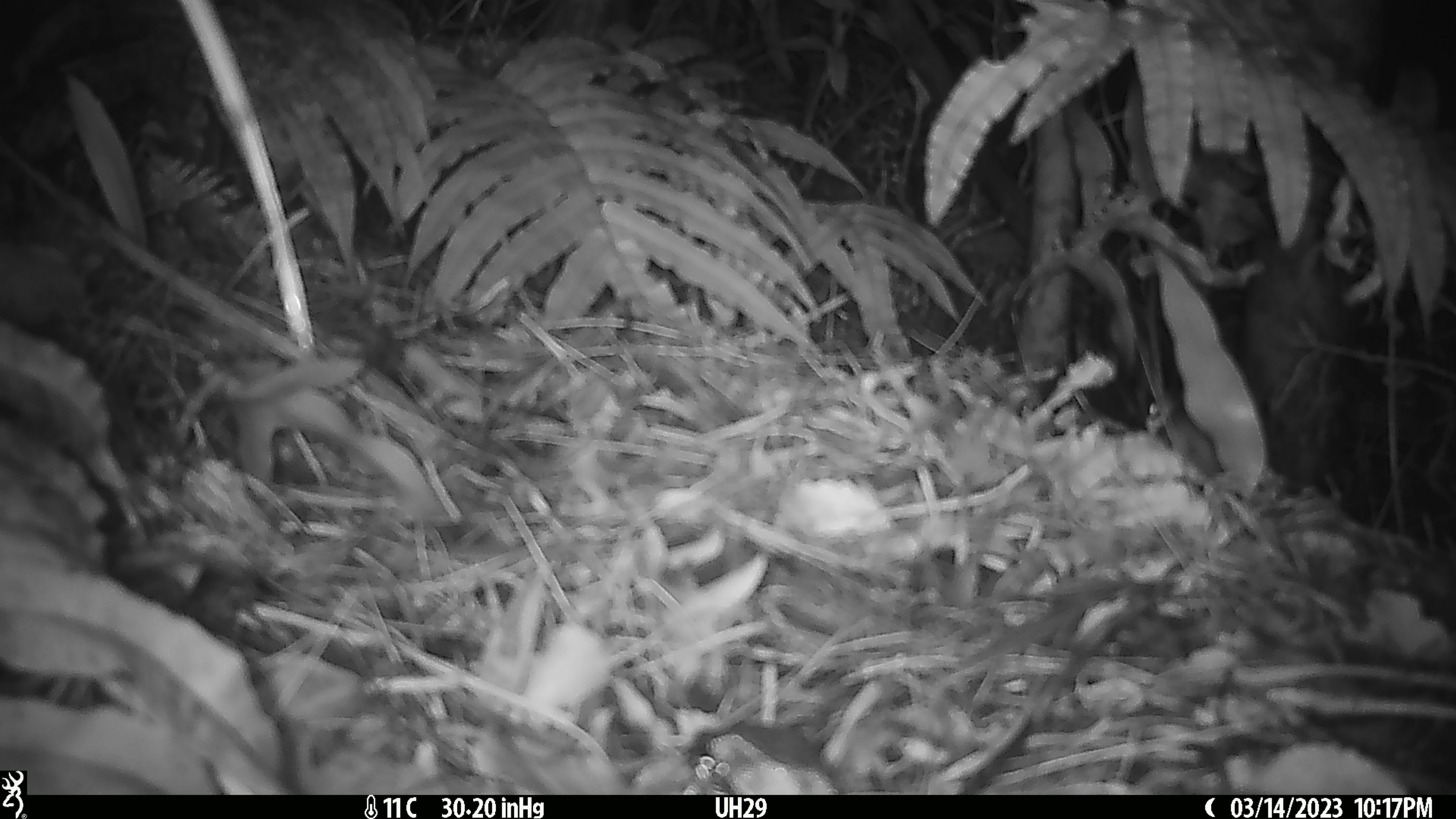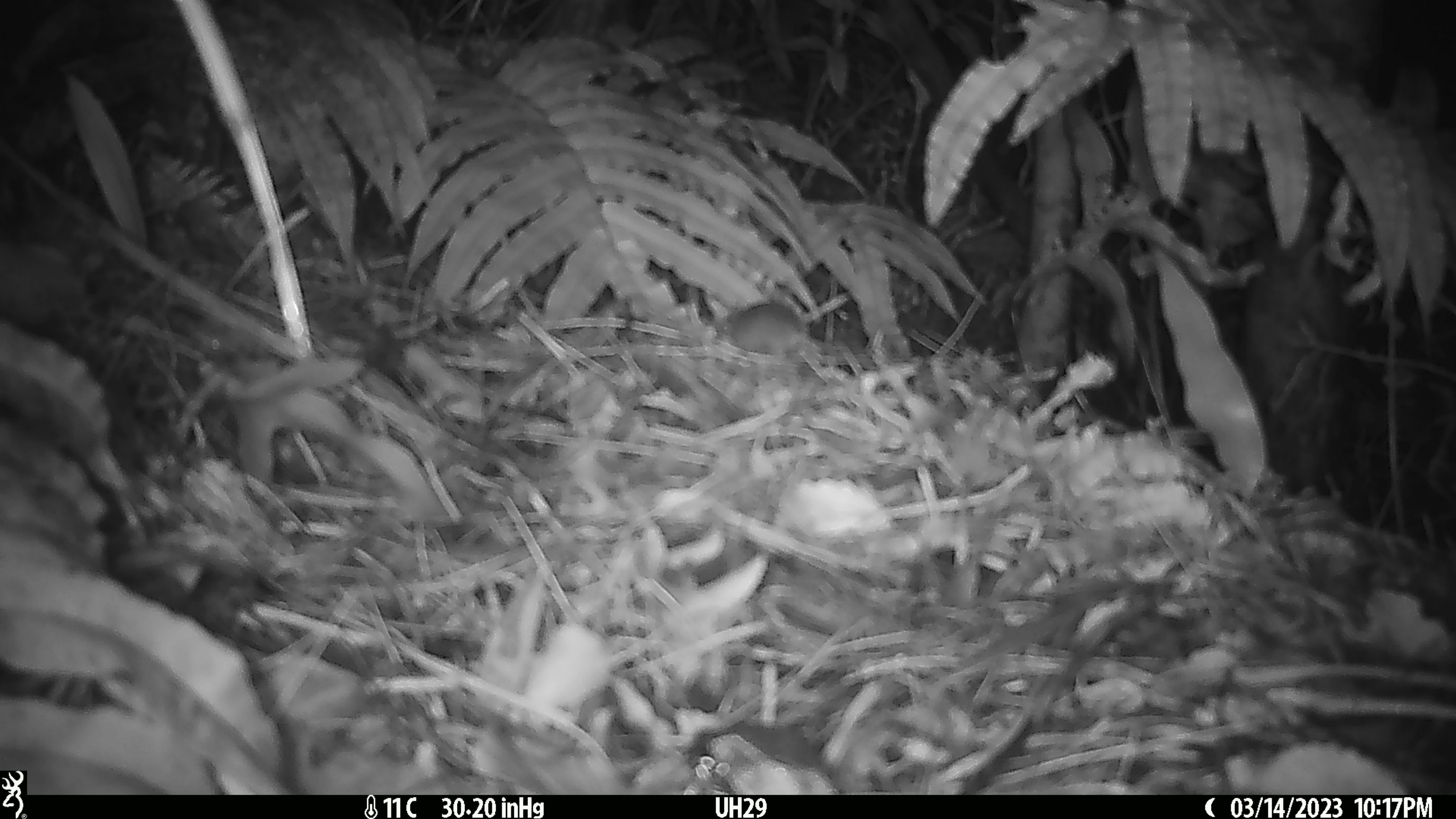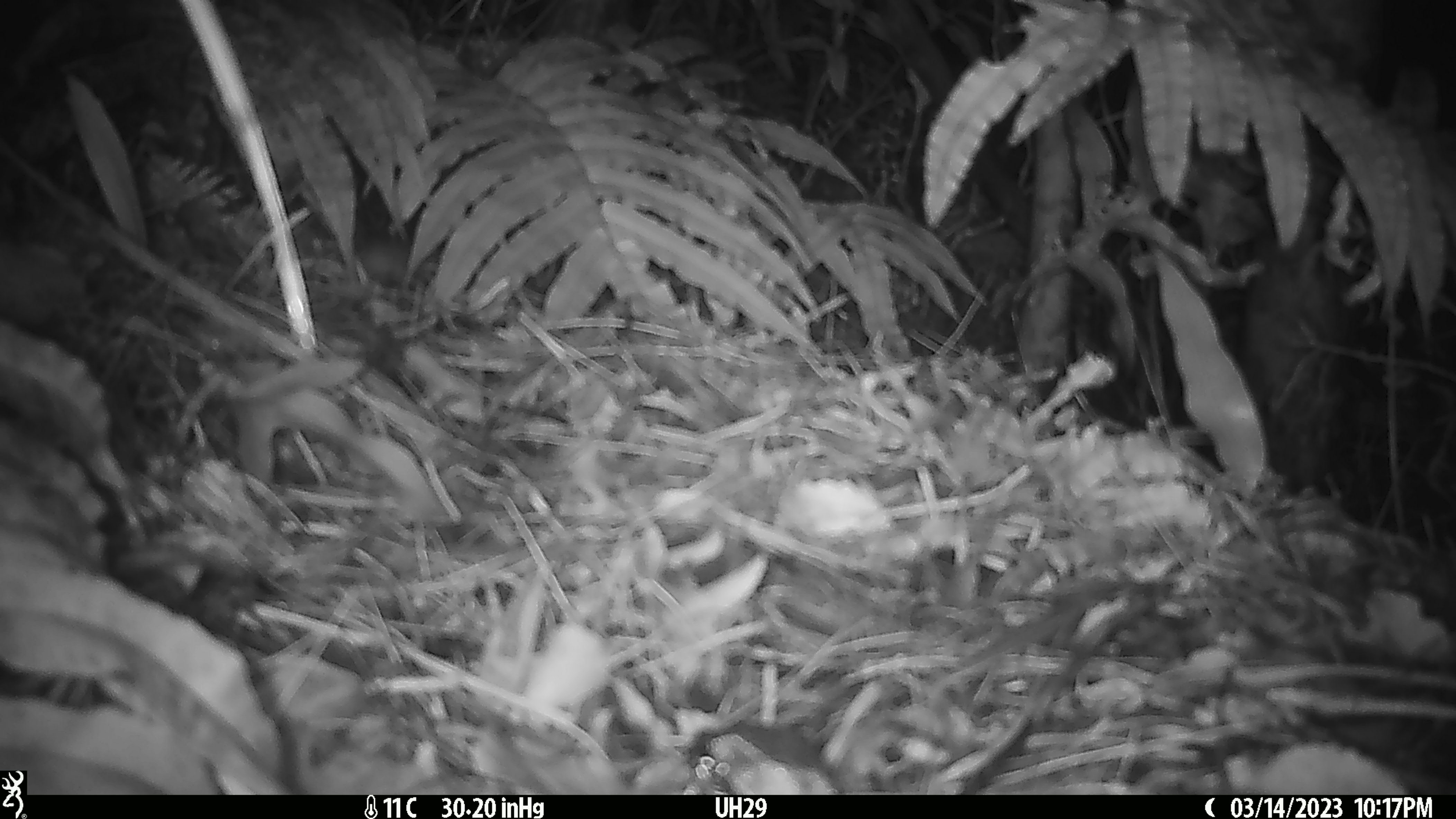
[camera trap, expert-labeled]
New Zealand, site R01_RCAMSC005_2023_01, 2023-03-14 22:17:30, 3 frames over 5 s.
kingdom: Animalia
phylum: Chordata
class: Mammalia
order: Rodentia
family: Muridae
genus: Mus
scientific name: Mus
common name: mouse